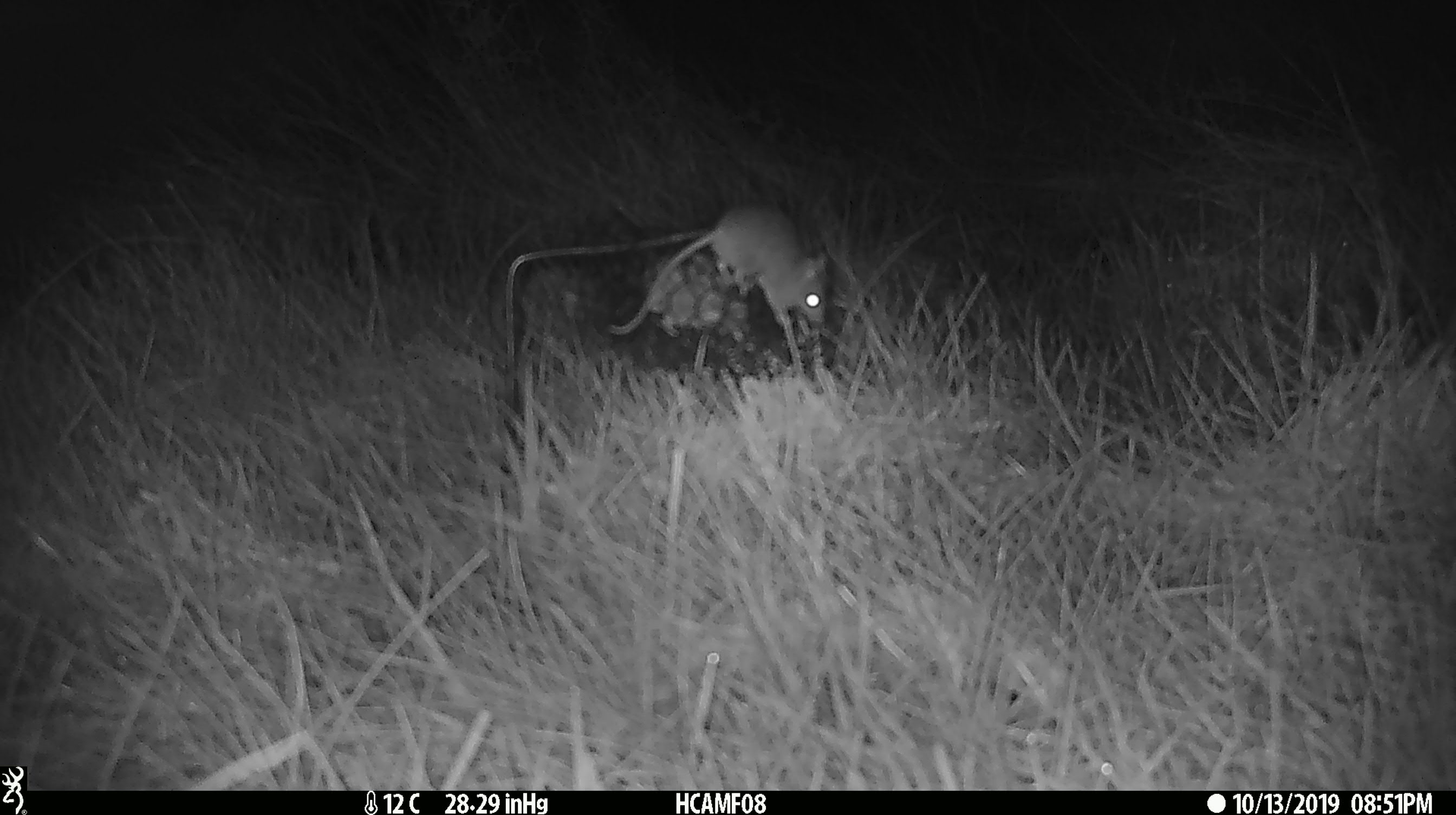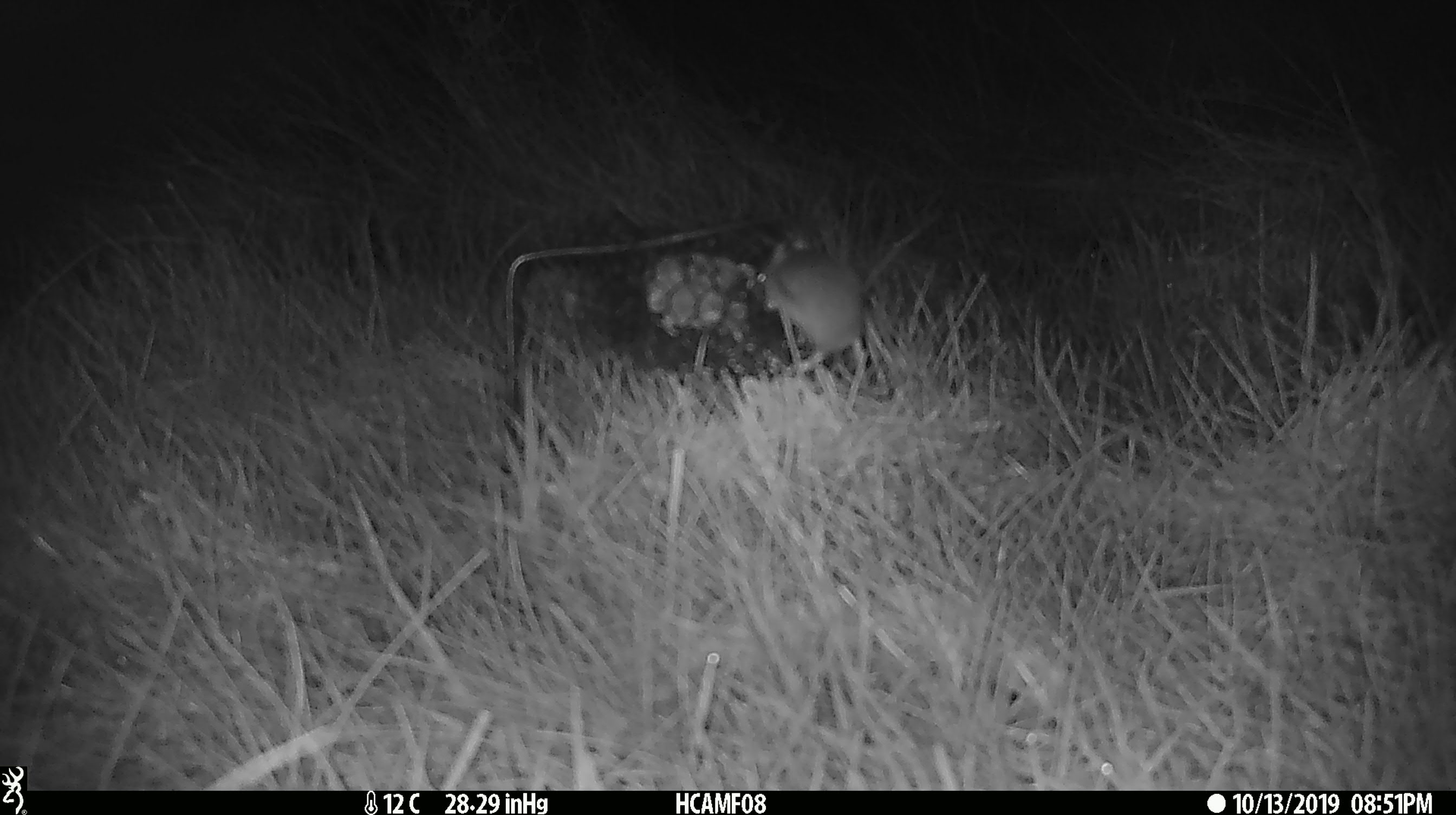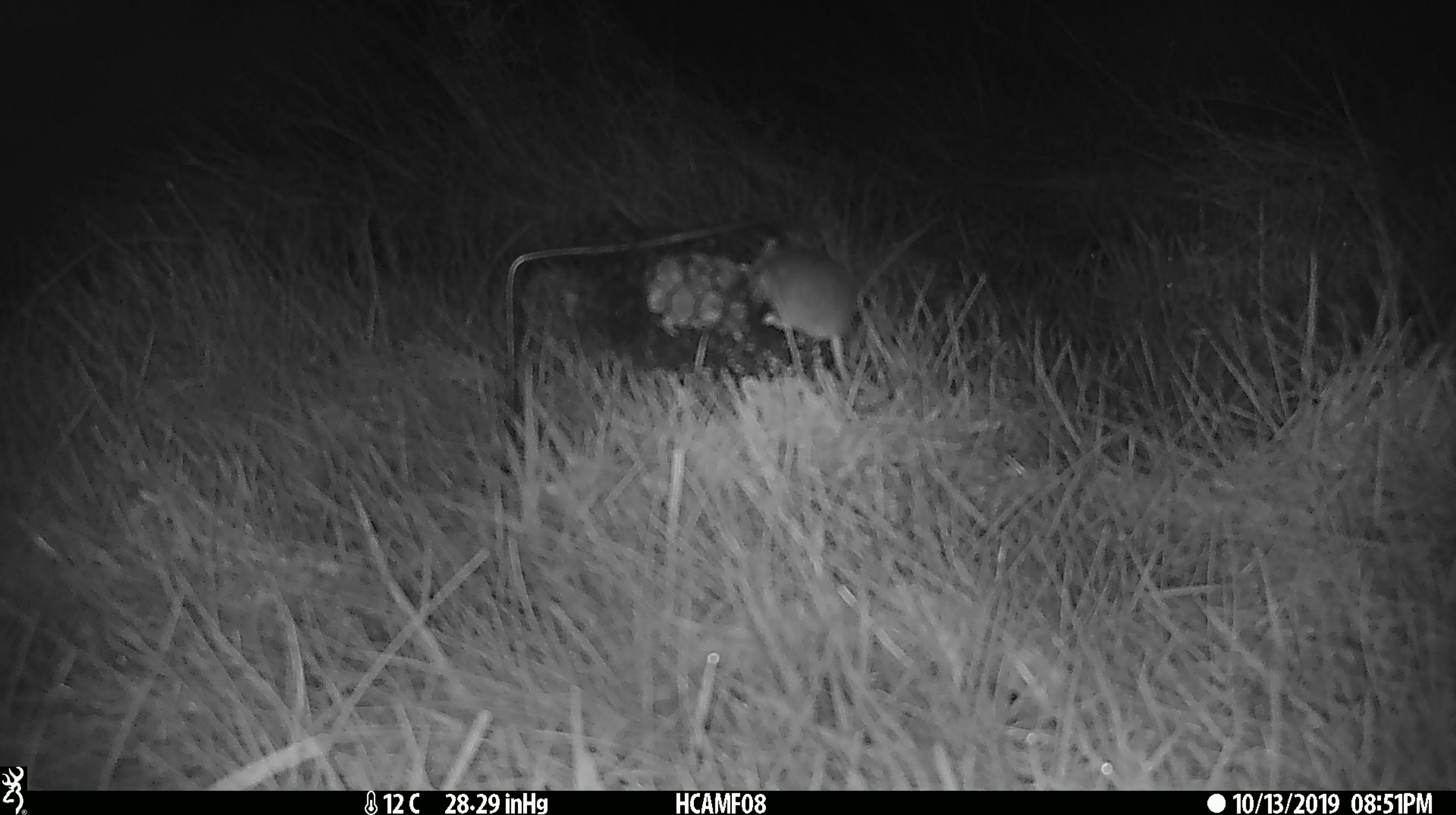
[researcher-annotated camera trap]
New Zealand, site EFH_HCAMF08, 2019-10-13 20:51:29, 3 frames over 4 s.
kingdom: Animalia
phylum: Chordata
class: Mammalia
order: Rodentia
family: Muridae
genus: Mus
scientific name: Mus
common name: mouse